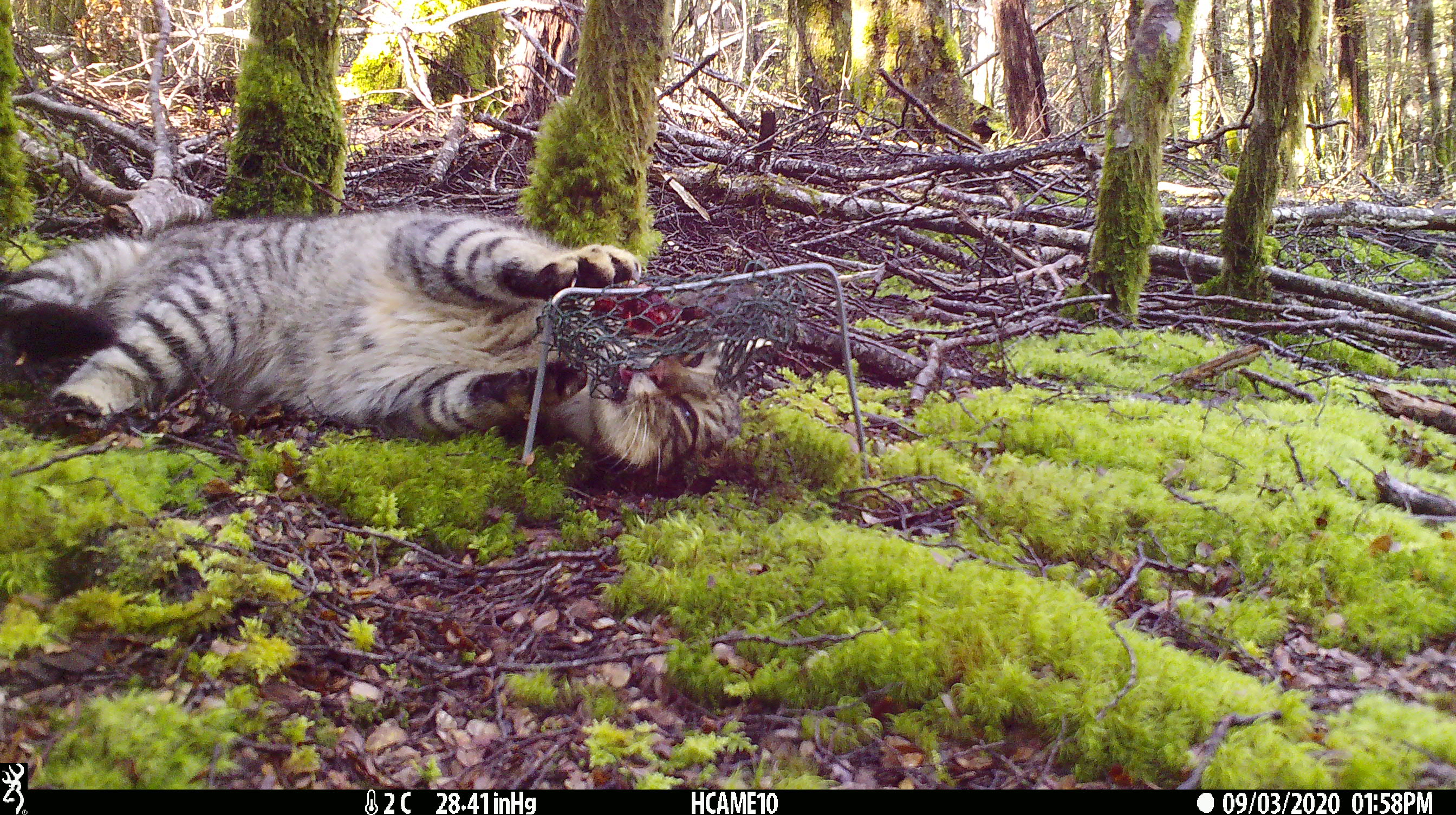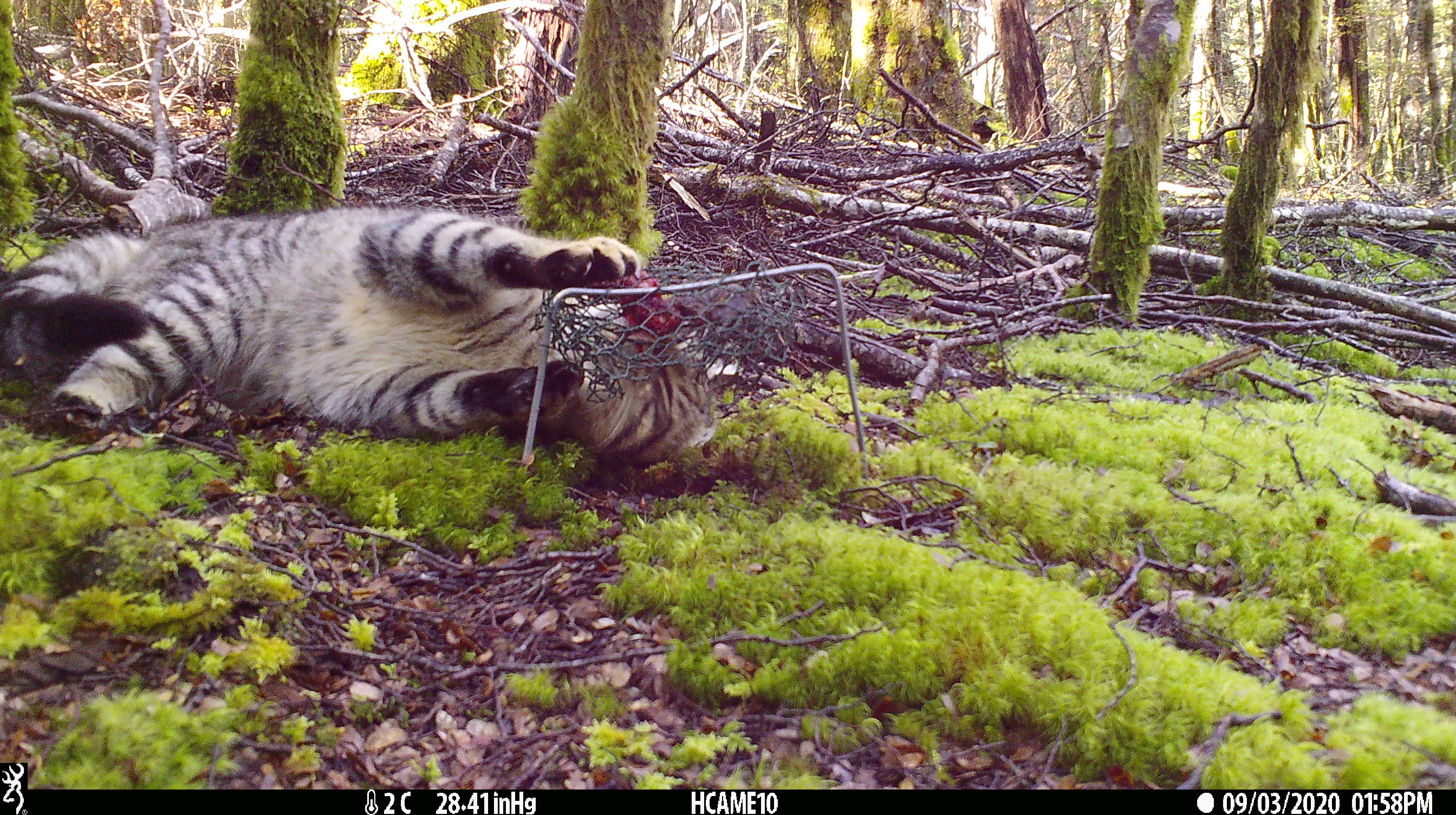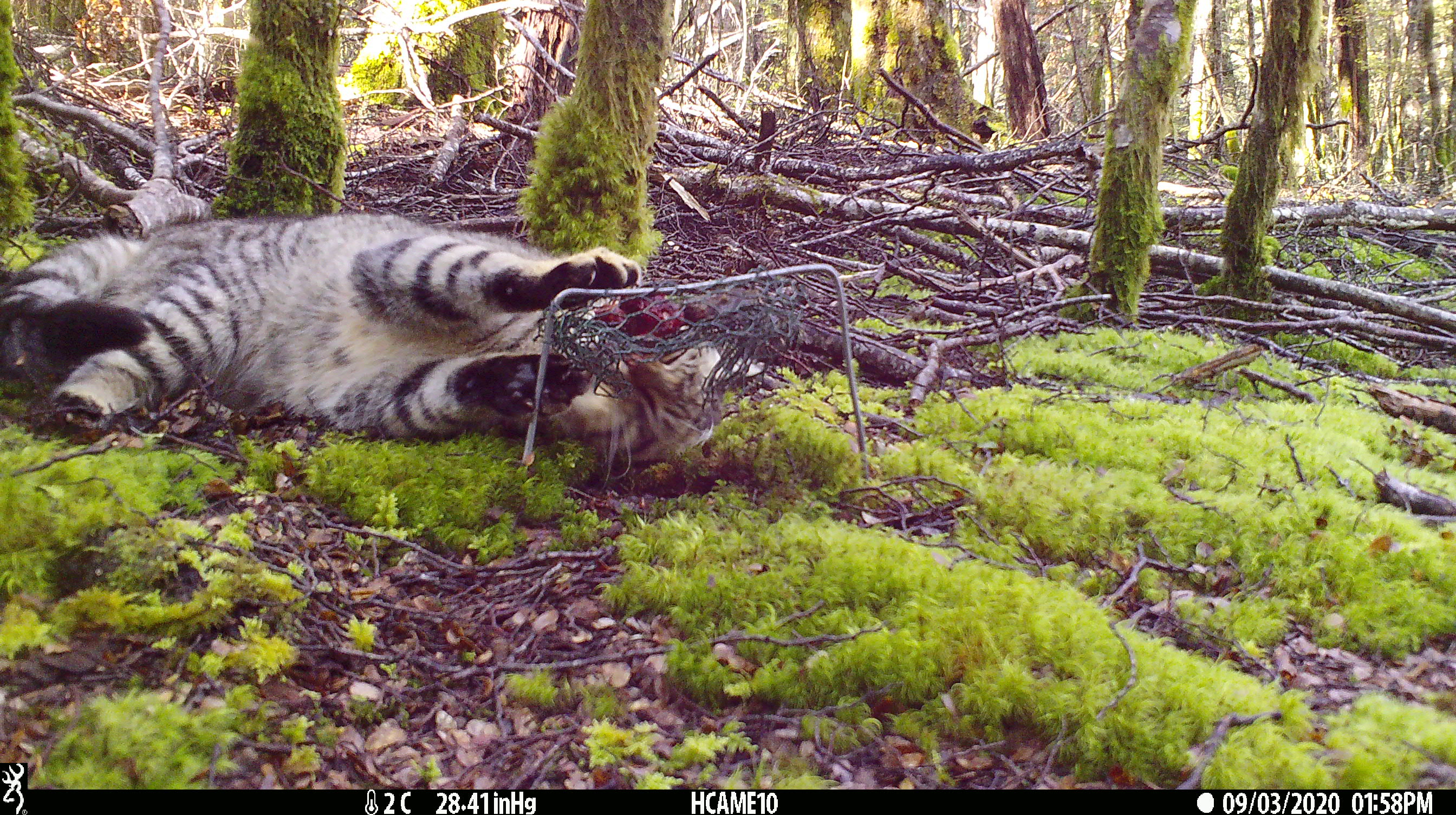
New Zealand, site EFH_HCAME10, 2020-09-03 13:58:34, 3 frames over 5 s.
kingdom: Animalia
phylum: Chordata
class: Mammalia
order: Carnivora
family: Felidae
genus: Felis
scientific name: Felis catus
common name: domestic cat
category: cat